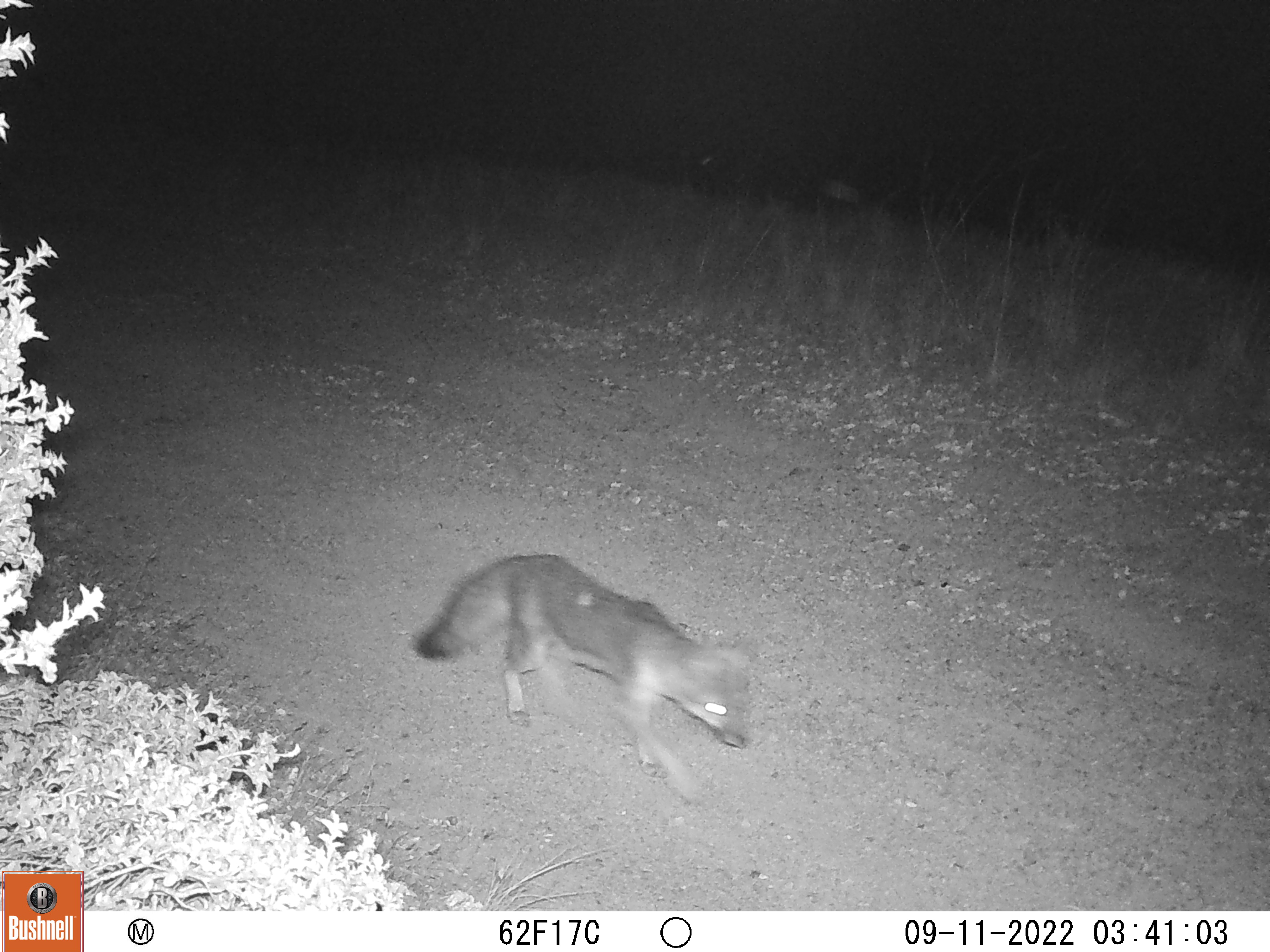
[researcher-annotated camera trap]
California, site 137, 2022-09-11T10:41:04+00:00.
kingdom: Animalia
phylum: Chordata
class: Mammalia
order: Carnivora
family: Canidae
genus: Urocyon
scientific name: Urocyon cinereoargenteus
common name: gray fox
Gray fox (Urocyon cinereoargenteus).